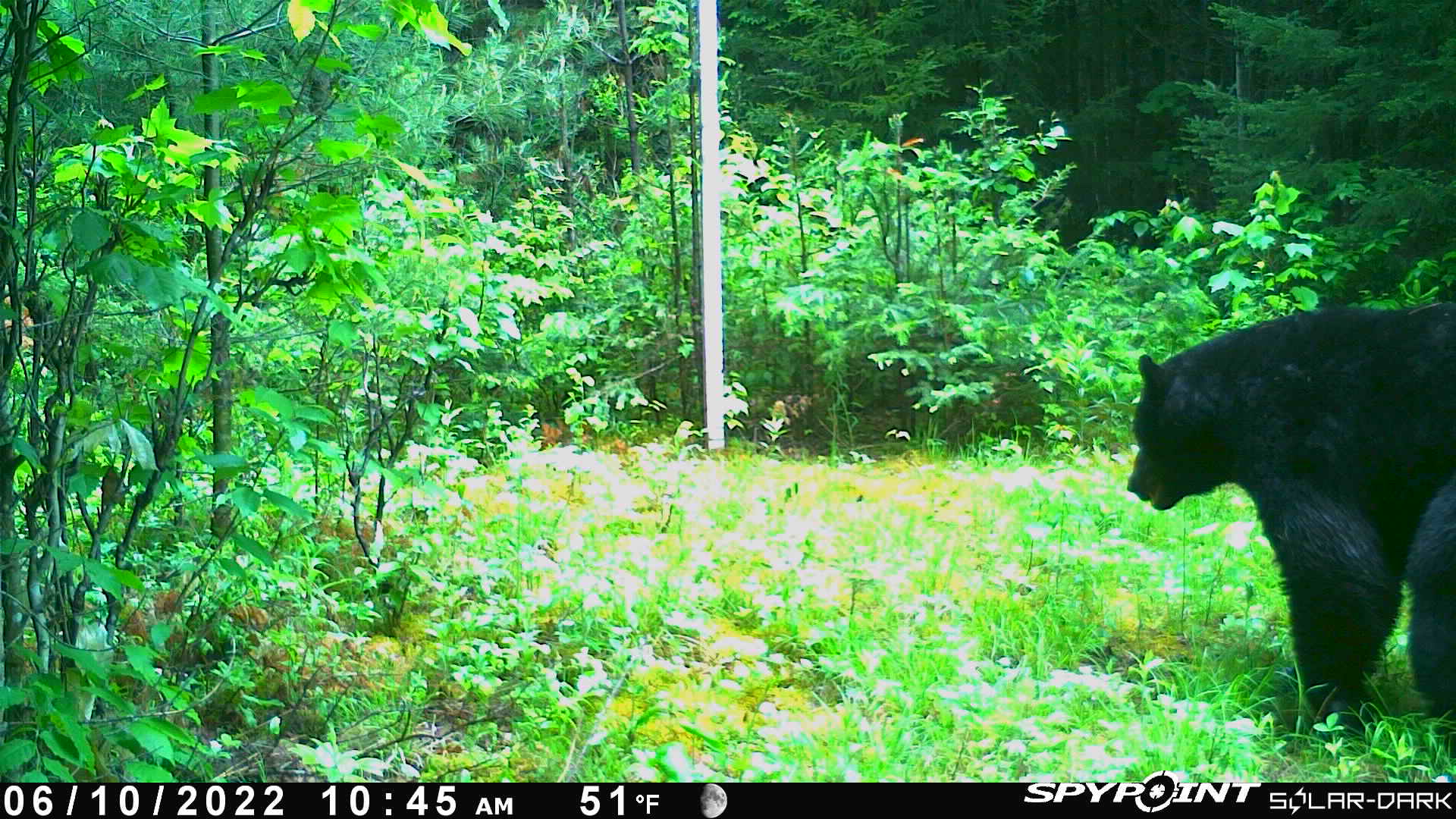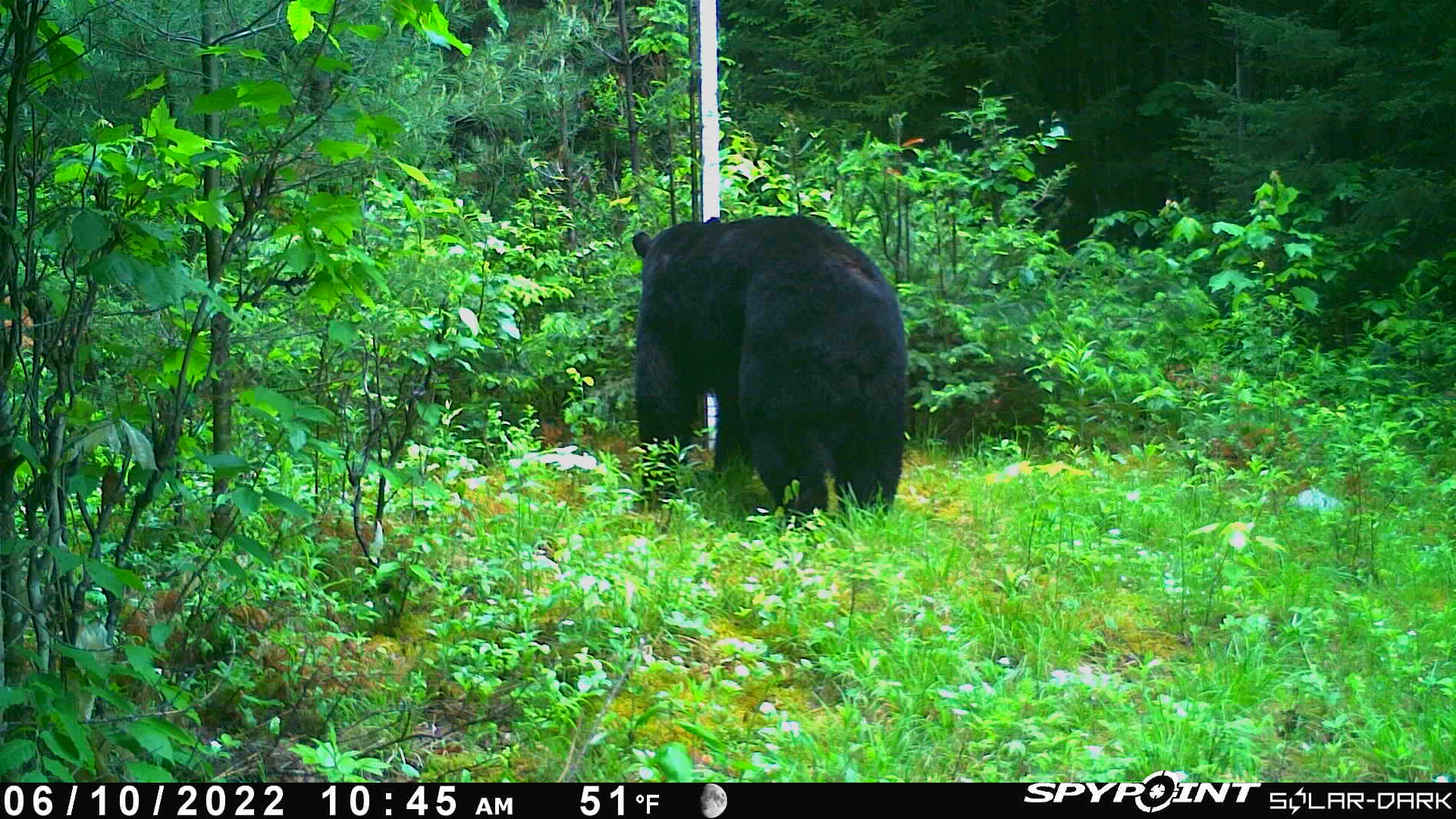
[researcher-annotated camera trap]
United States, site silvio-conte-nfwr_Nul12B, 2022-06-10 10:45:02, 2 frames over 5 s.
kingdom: Animalia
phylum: Chordata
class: Mammalia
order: Carnivora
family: Ursidae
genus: Ursus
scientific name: Ursus americanus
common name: black bear